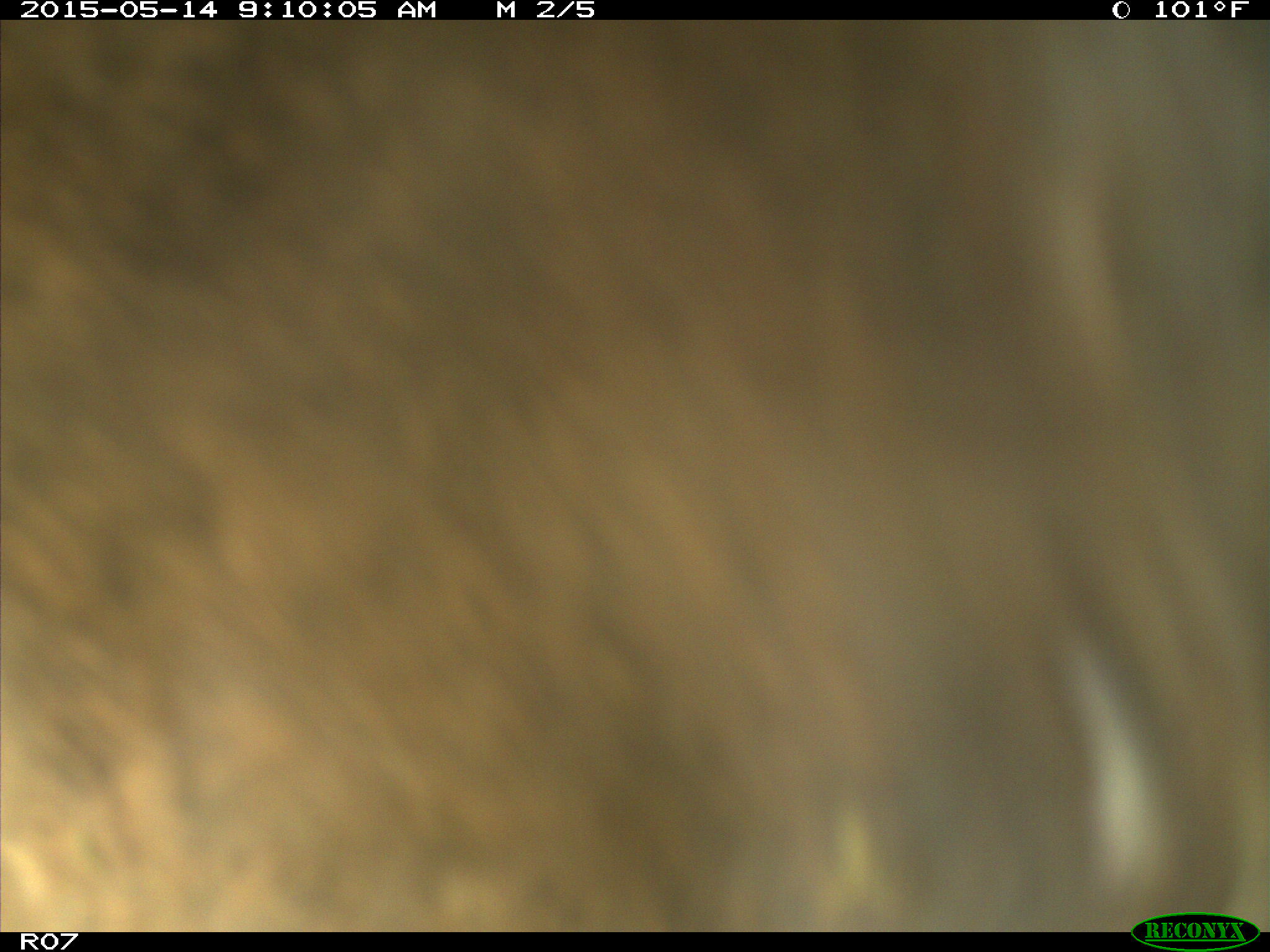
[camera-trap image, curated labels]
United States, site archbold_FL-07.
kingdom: Animalia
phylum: Chordata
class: Mammalia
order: Artiodactyla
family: Bovidae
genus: Bos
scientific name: Bos taurus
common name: domestic cow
Bos taurus (domestic cow).